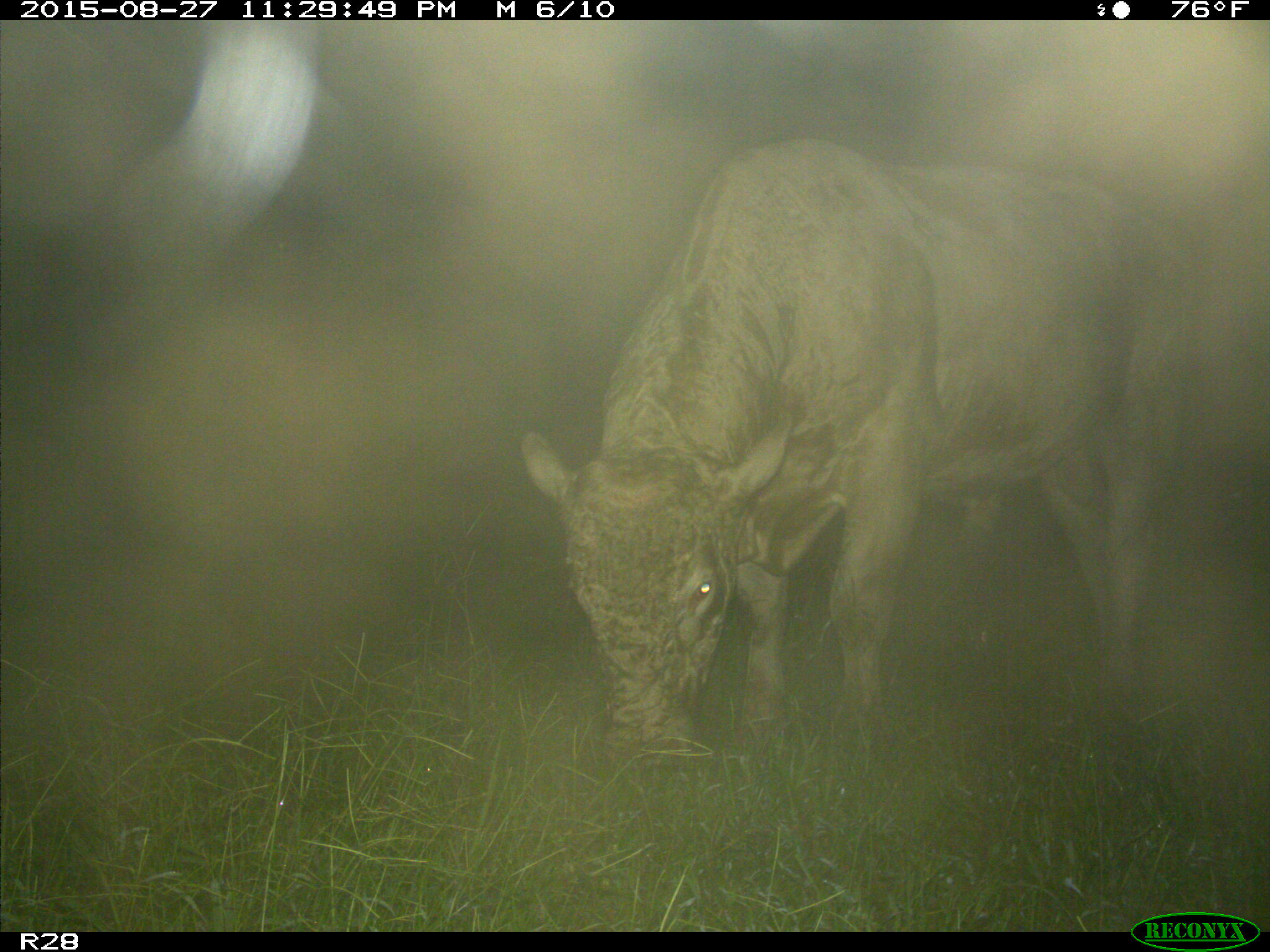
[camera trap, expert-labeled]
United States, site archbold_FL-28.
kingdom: Animalia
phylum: Chordata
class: Mammalia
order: Artiodactyla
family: Bovidae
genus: Bos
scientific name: Bos taurus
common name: domestic cow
Bos taurus (domestic cow).